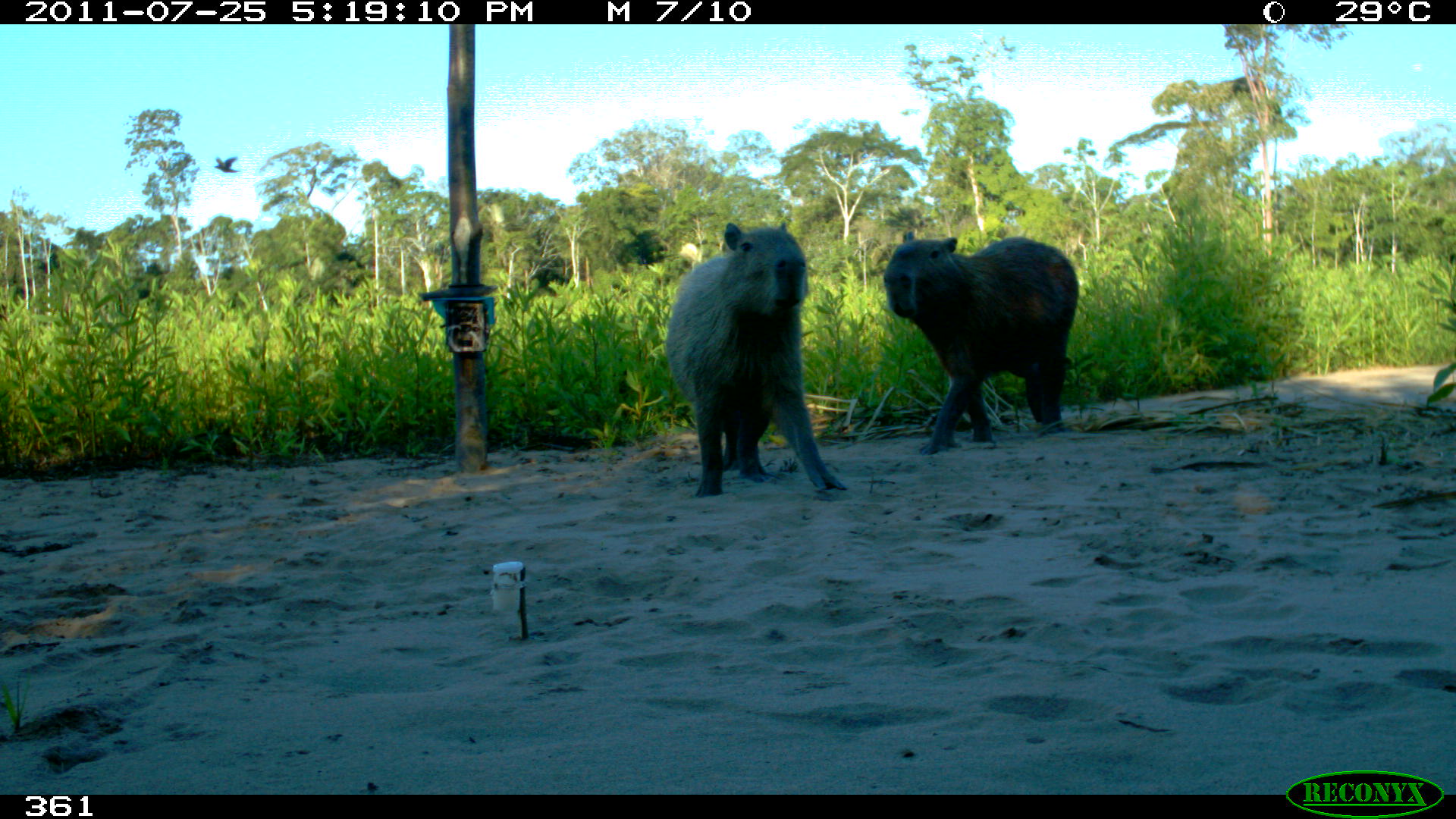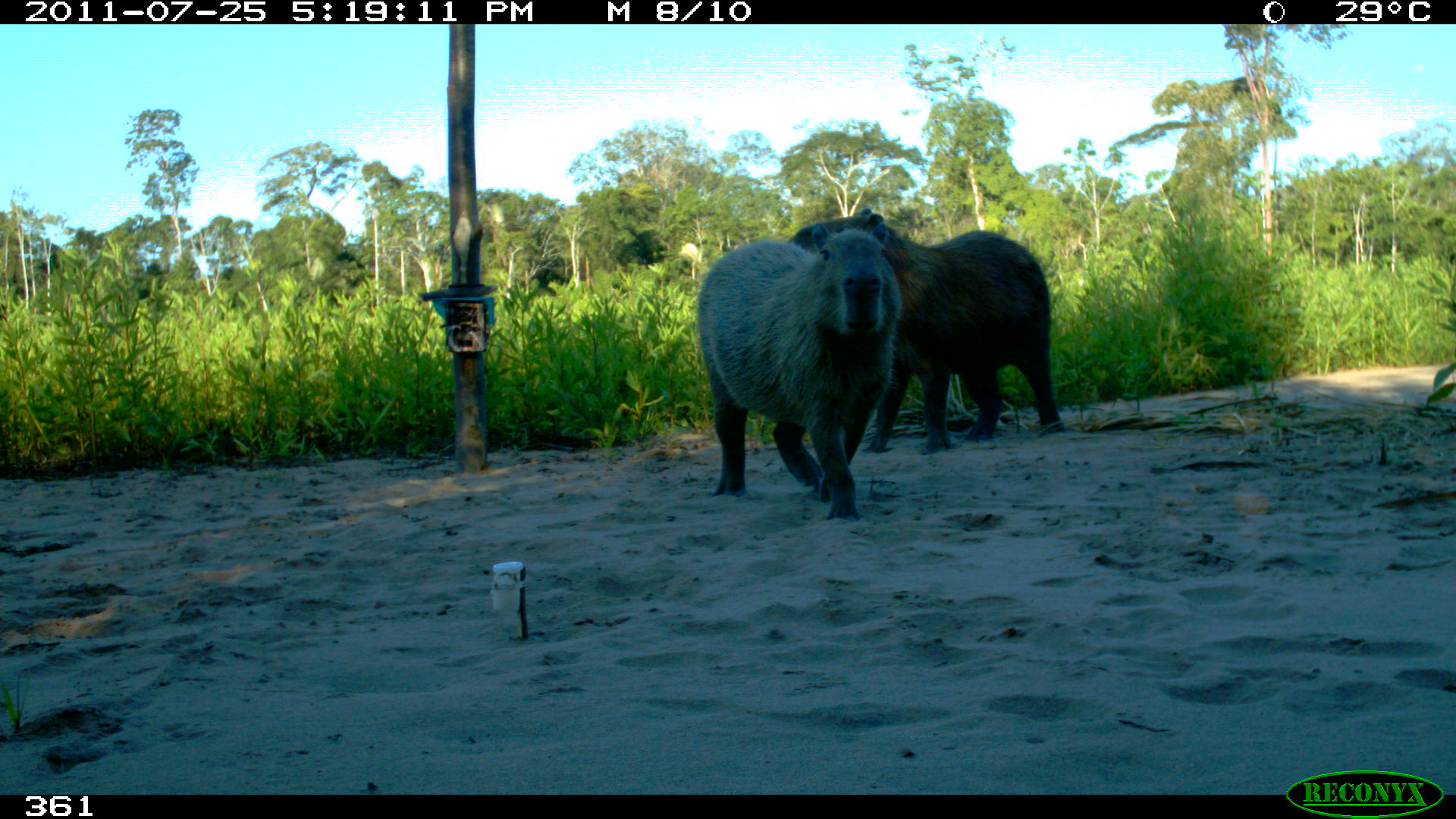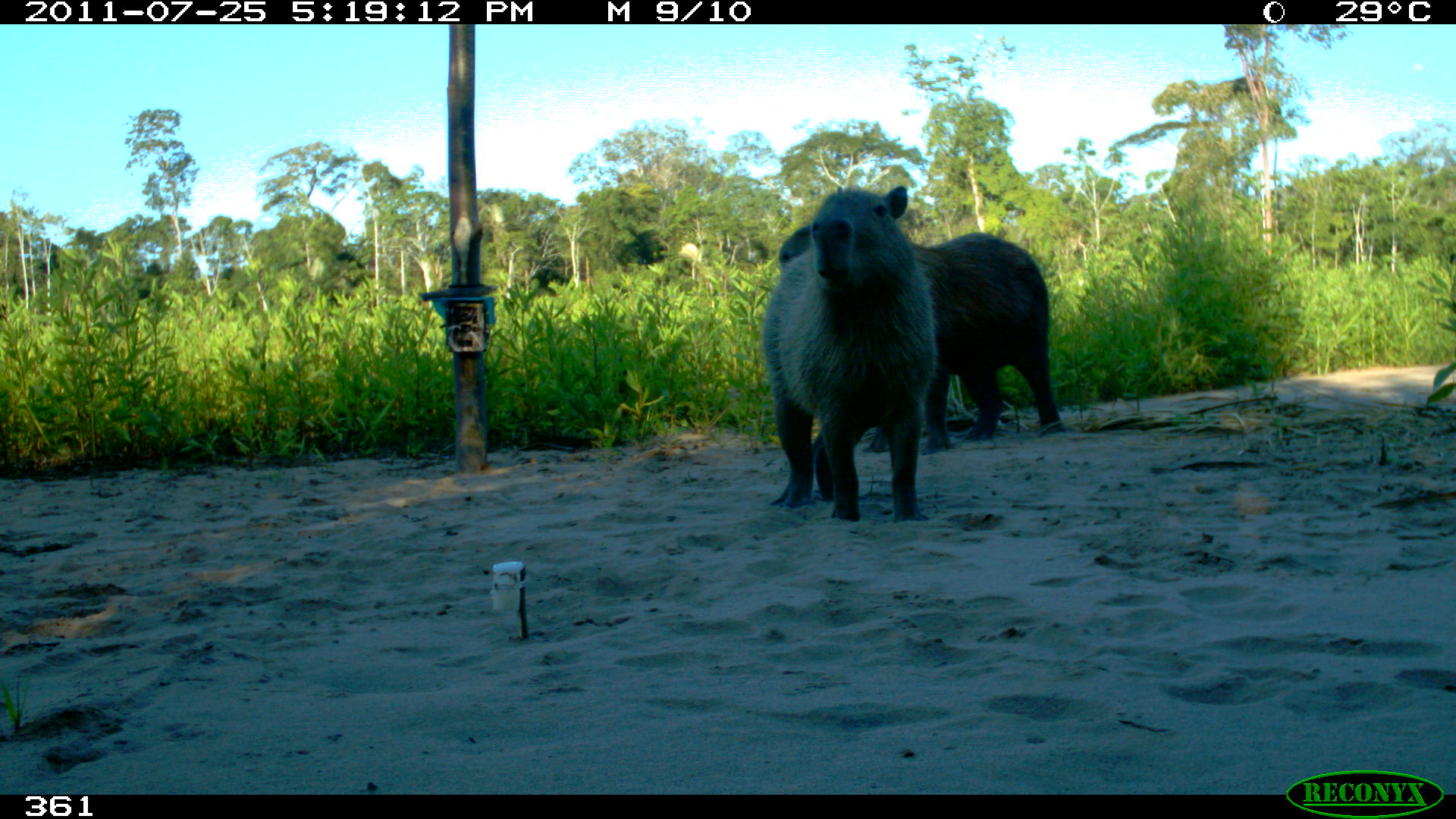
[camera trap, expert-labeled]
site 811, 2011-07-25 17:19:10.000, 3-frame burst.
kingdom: Animalia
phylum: Chordata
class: Mammalia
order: Rodentia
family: Caviidae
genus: Hydrochoerus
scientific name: Hydrochoerus hydrochaeris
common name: capybara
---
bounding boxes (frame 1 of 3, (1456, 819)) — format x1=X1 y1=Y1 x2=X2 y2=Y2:
hydrochoerus hydrochaeris: x1=664 y1=220 x2=847 y2=497; x1=880 y1=229 x2=1078 y2=454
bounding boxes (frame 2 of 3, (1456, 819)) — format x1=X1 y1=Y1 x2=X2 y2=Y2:
hydrochoerus hydrochaeris: x1=784 y1=208 x2=1067 y2=453; x1=696 y1=213 x2=900 y2=523